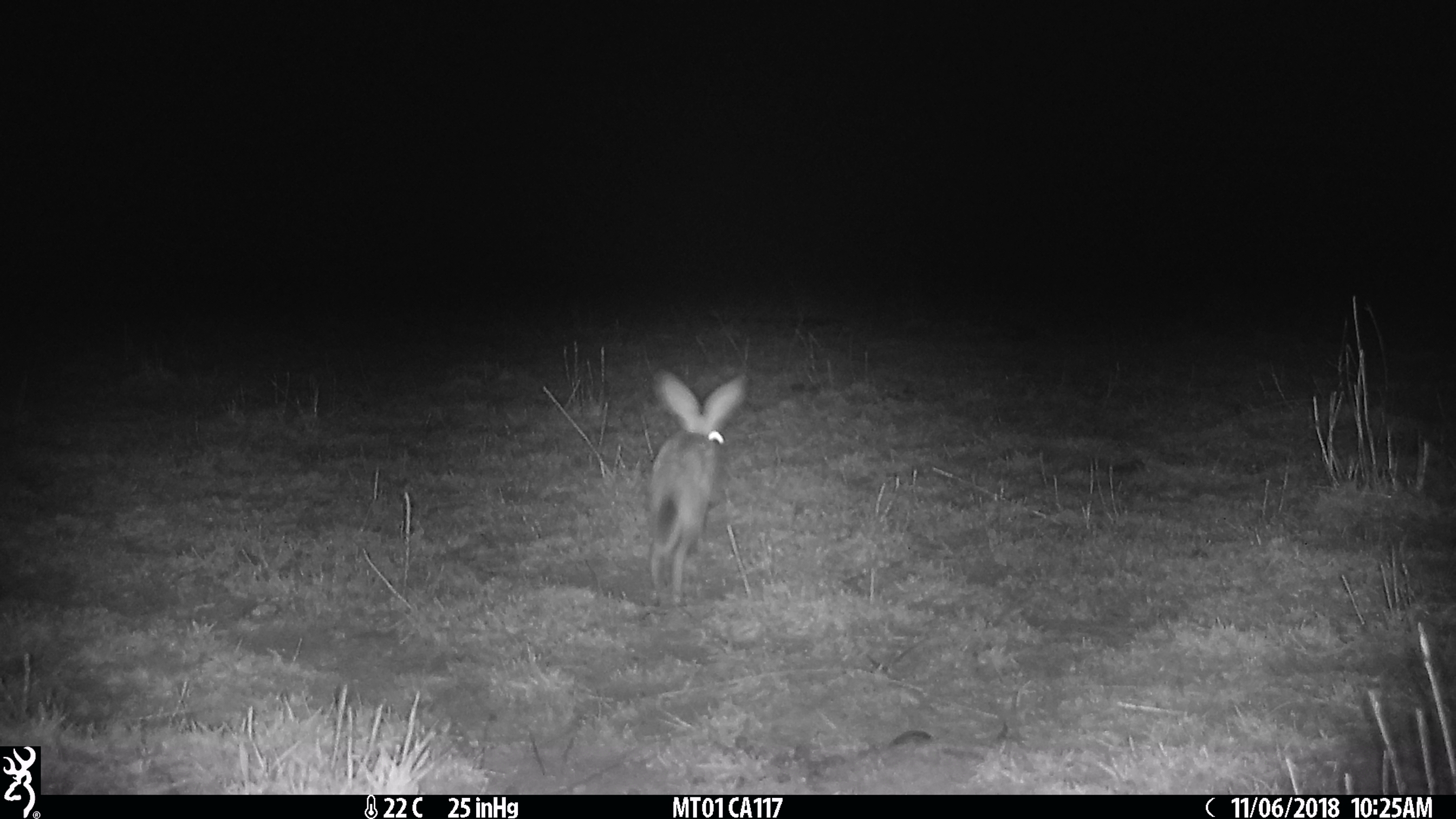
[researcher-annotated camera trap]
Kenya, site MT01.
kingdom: Animalia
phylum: Chordata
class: Mammalia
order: Lagomorpha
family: Leporidae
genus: Lepus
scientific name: Lepus capensis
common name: cape hare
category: hare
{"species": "hare (cape hare) (Lepus capensis)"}